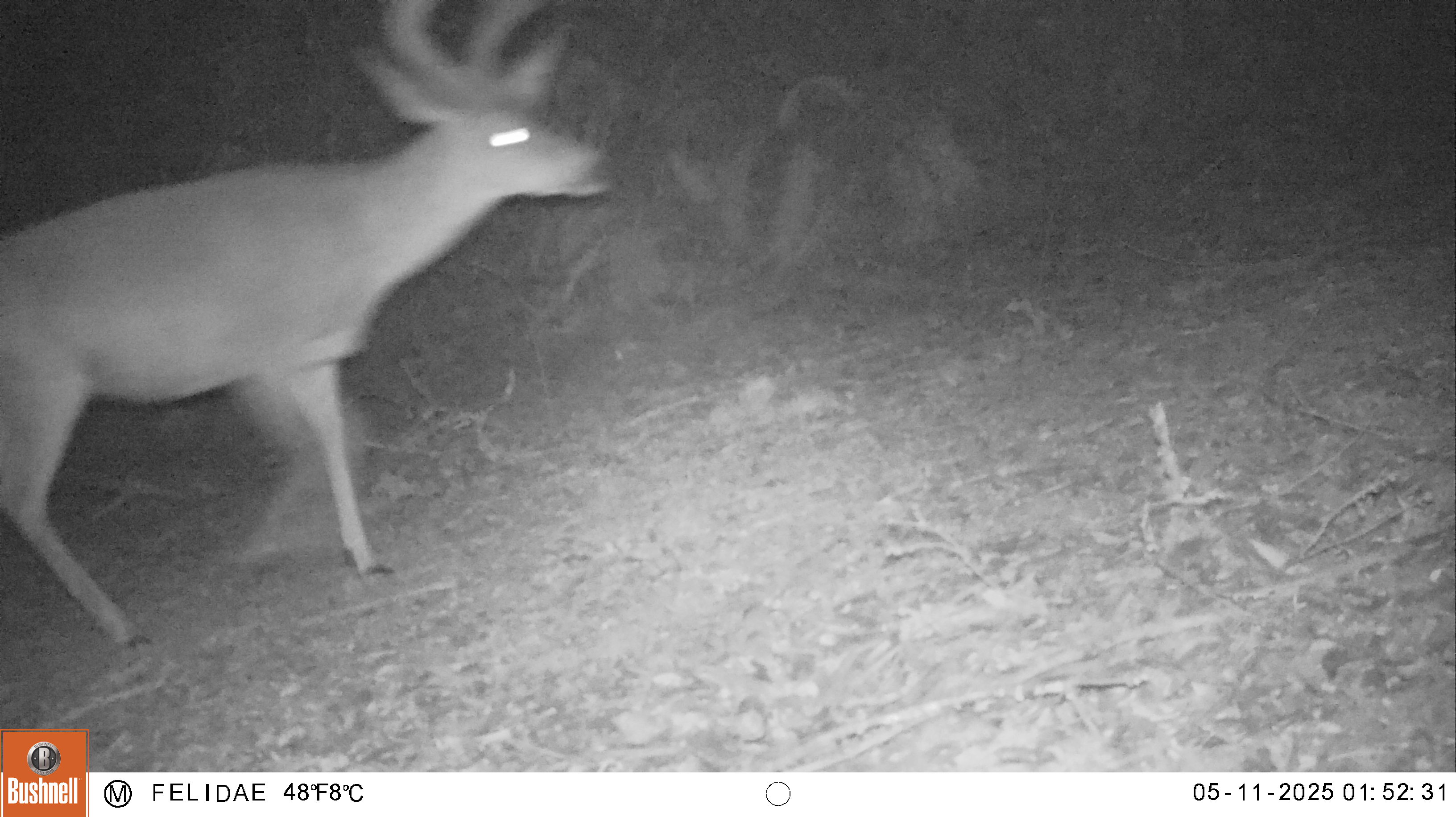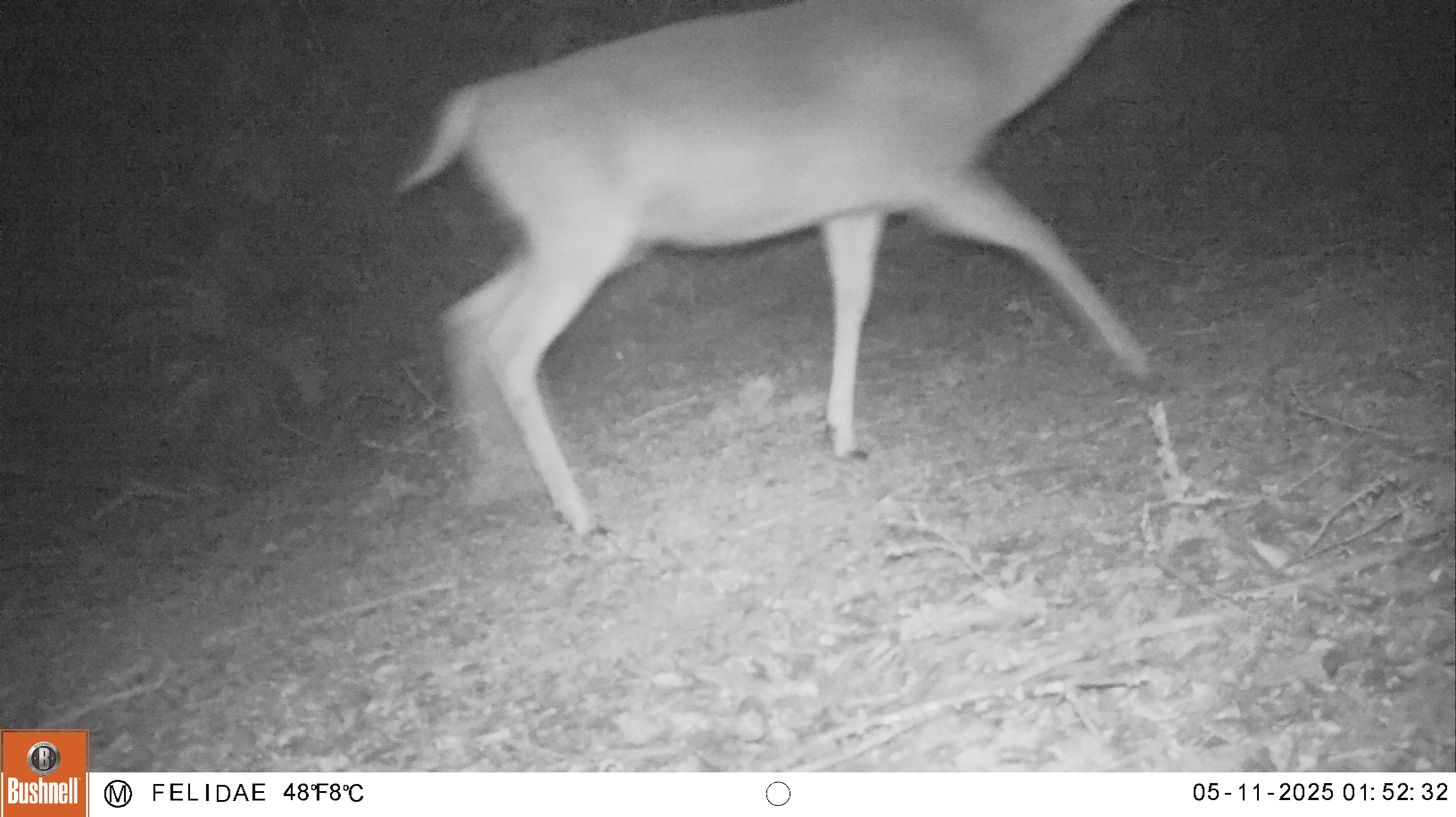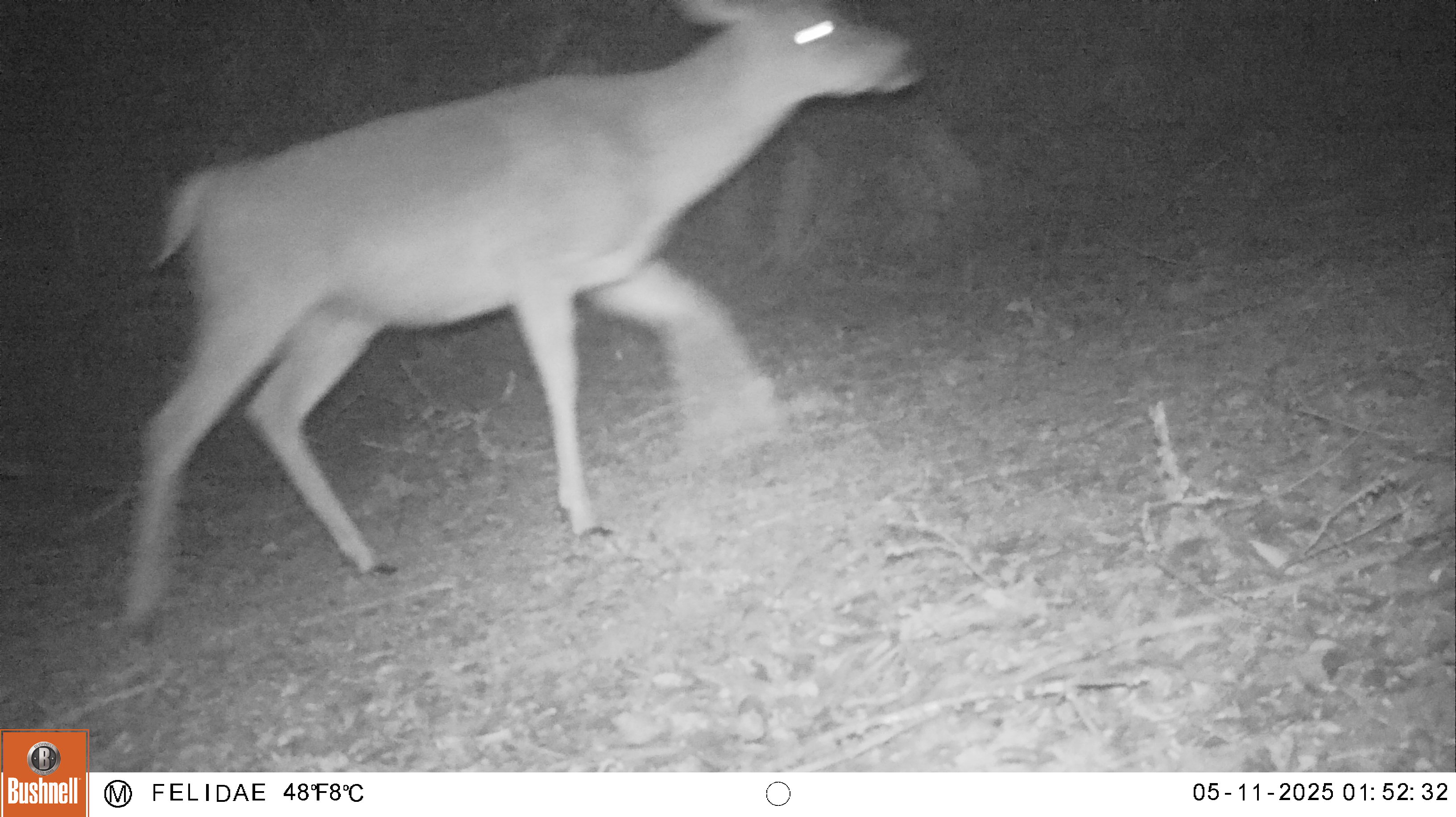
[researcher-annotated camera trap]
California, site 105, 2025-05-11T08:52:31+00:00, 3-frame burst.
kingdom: Animalia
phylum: Chordata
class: Mammalia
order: Artiodactyla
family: Cervidae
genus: Odocoileus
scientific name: Odocoileus hemionus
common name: mule deer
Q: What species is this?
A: Mule deer (Odocoileus hemionus).